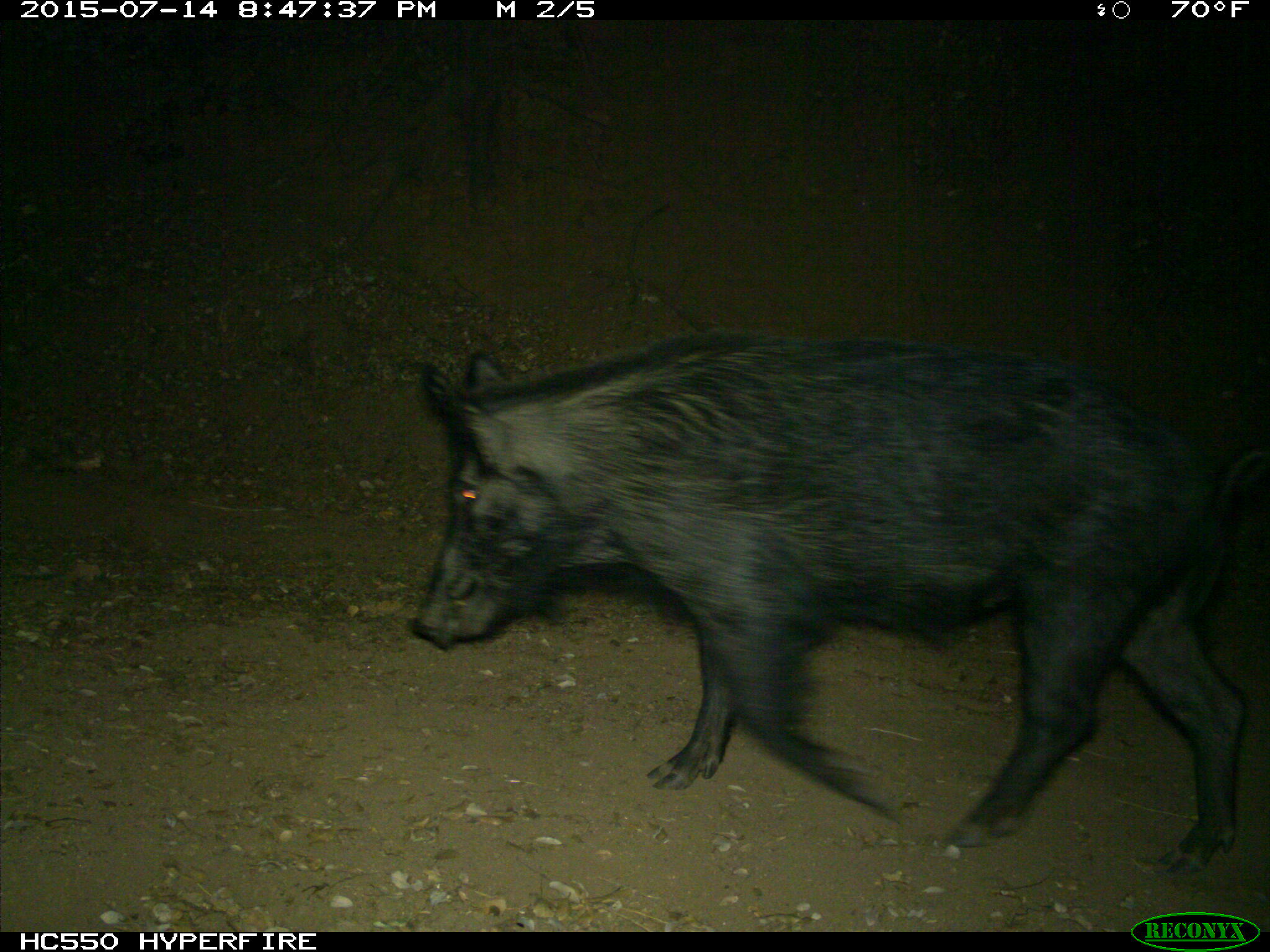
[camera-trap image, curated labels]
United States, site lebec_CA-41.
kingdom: Animalia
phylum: Chordata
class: Mammalia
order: Artiodactyla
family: Suidae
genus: Sus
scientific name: Sus scrofa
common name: wild boar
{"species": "Sus scrofa (wild boar)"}